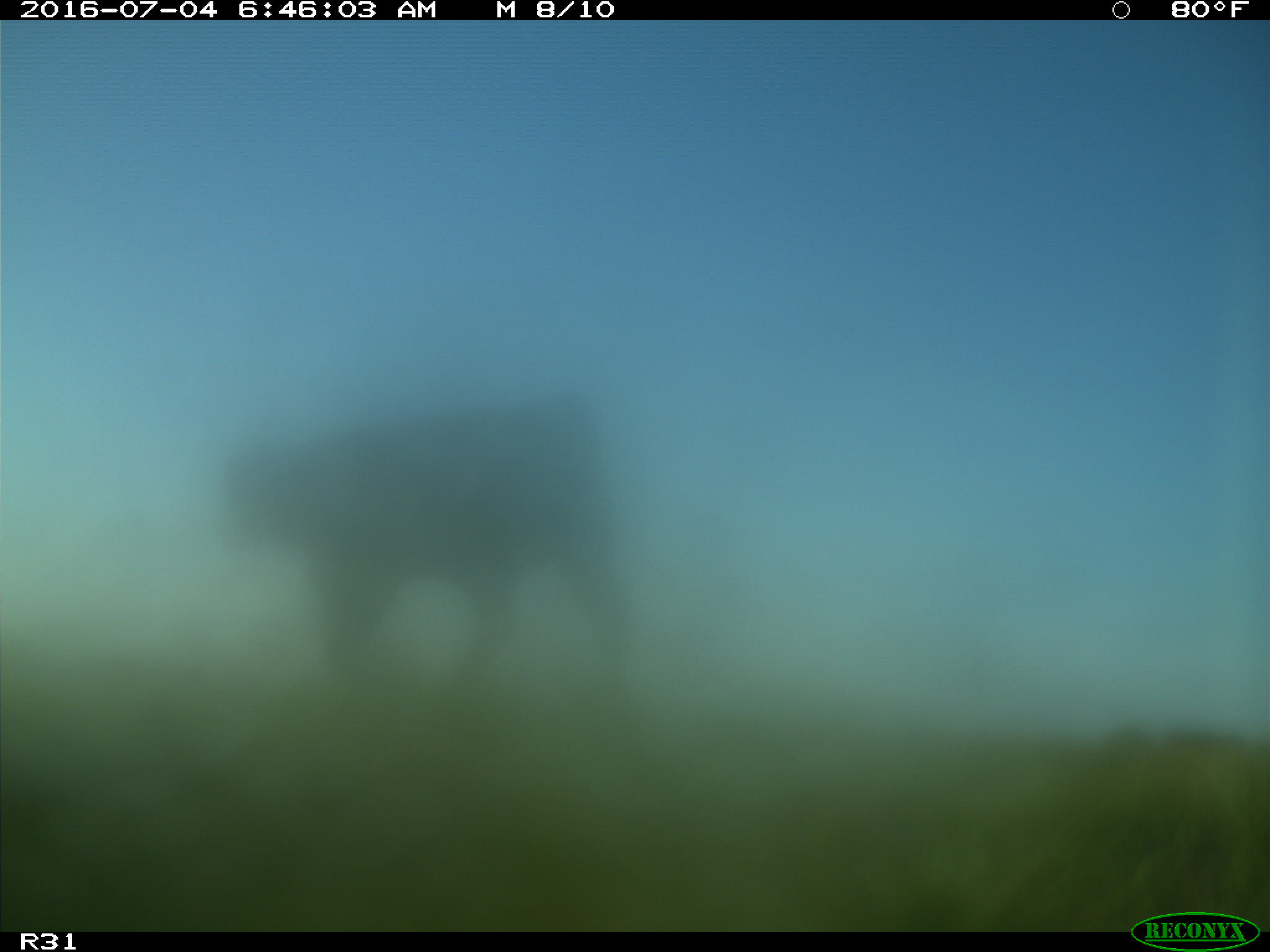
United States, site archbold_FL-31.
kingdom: Animalia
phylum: Chordata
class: Mammalia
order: Artiodactyla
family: Bovidae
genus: Bos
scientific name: Bos taurus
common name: domestic cow